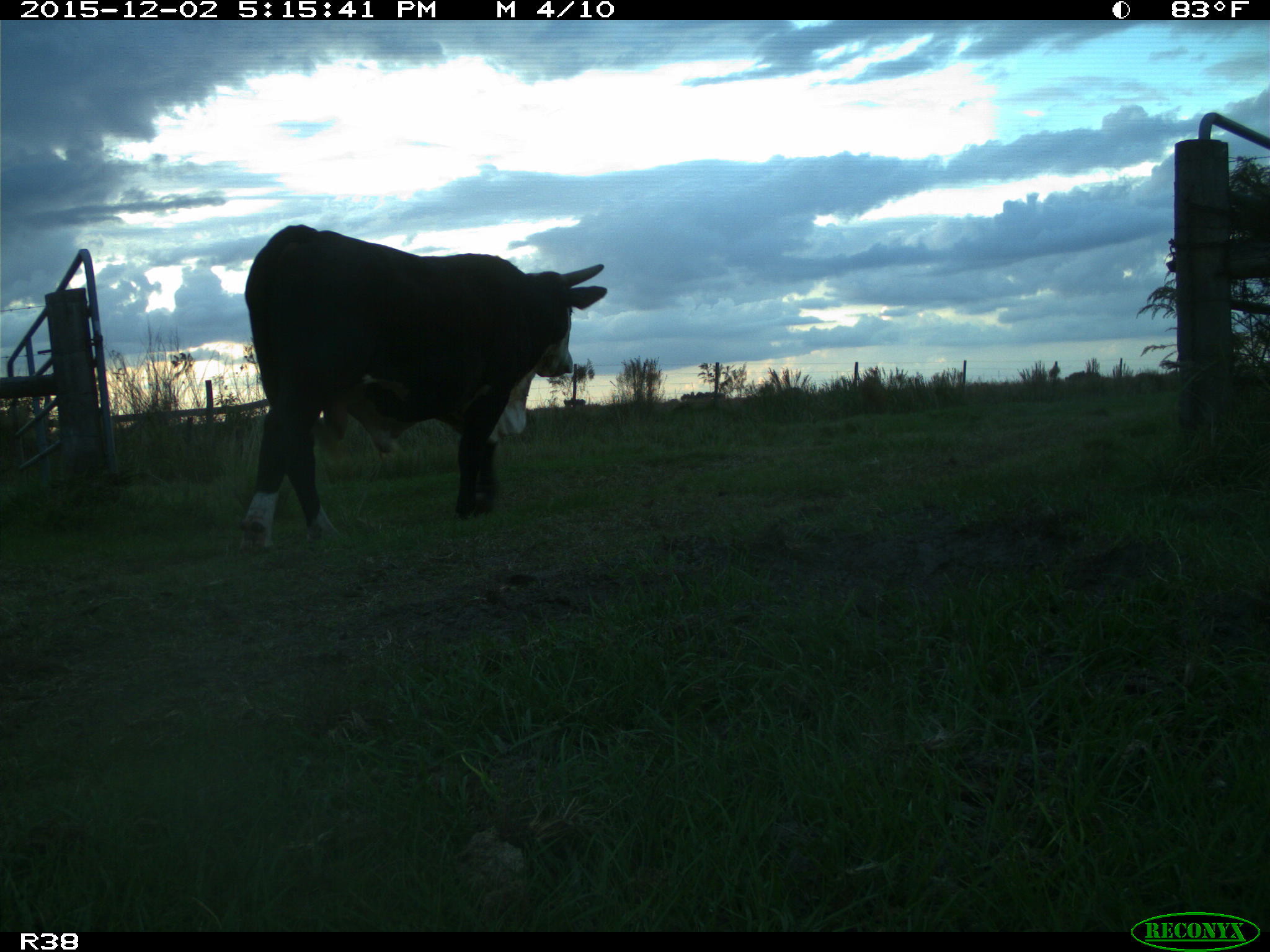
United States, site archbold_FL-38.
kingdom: Animalia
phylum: Chordata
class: Mammalia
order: Artiodactyla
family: Bovidae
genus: Bos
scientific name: Bos taurus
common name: domestic cow